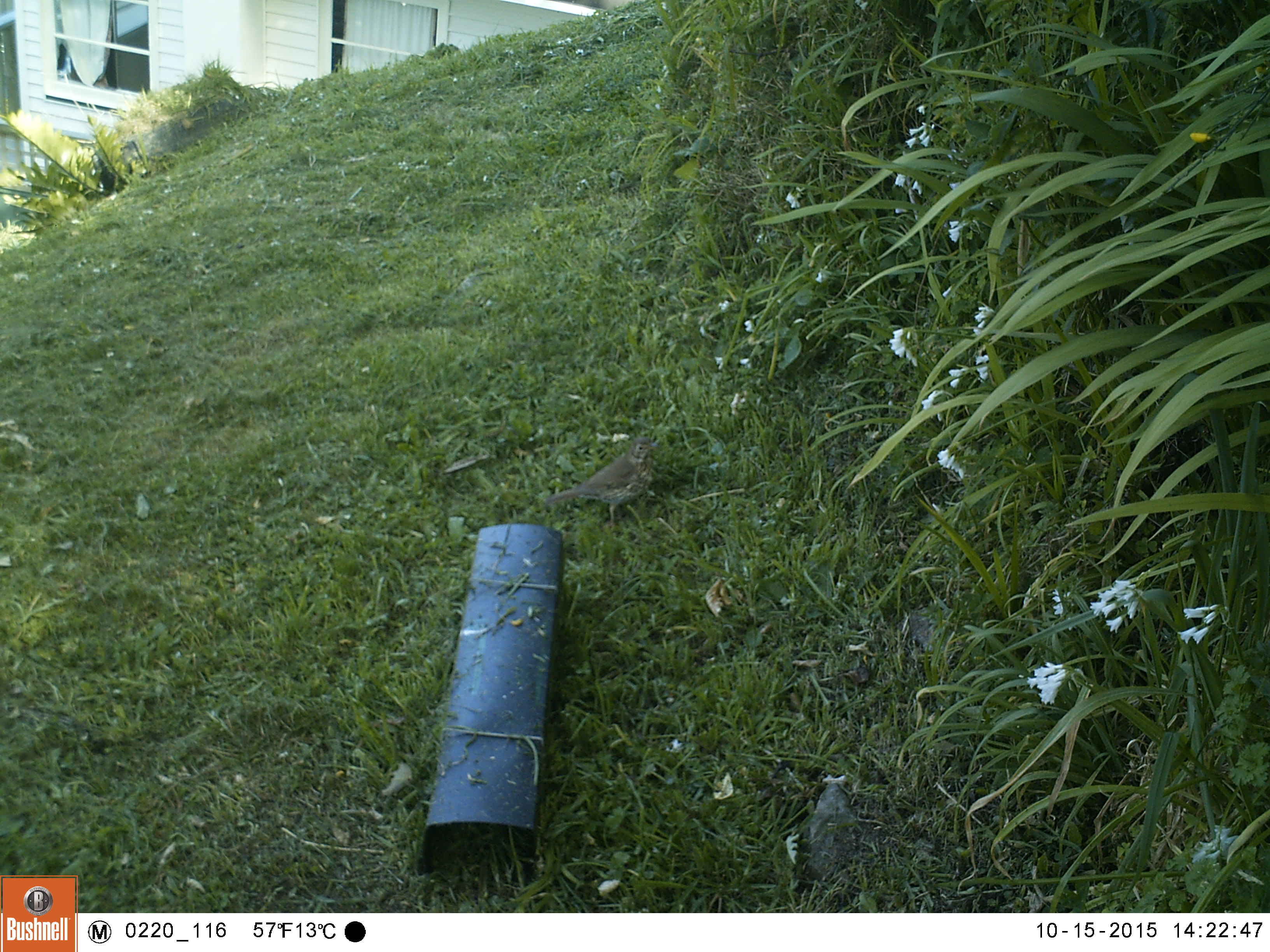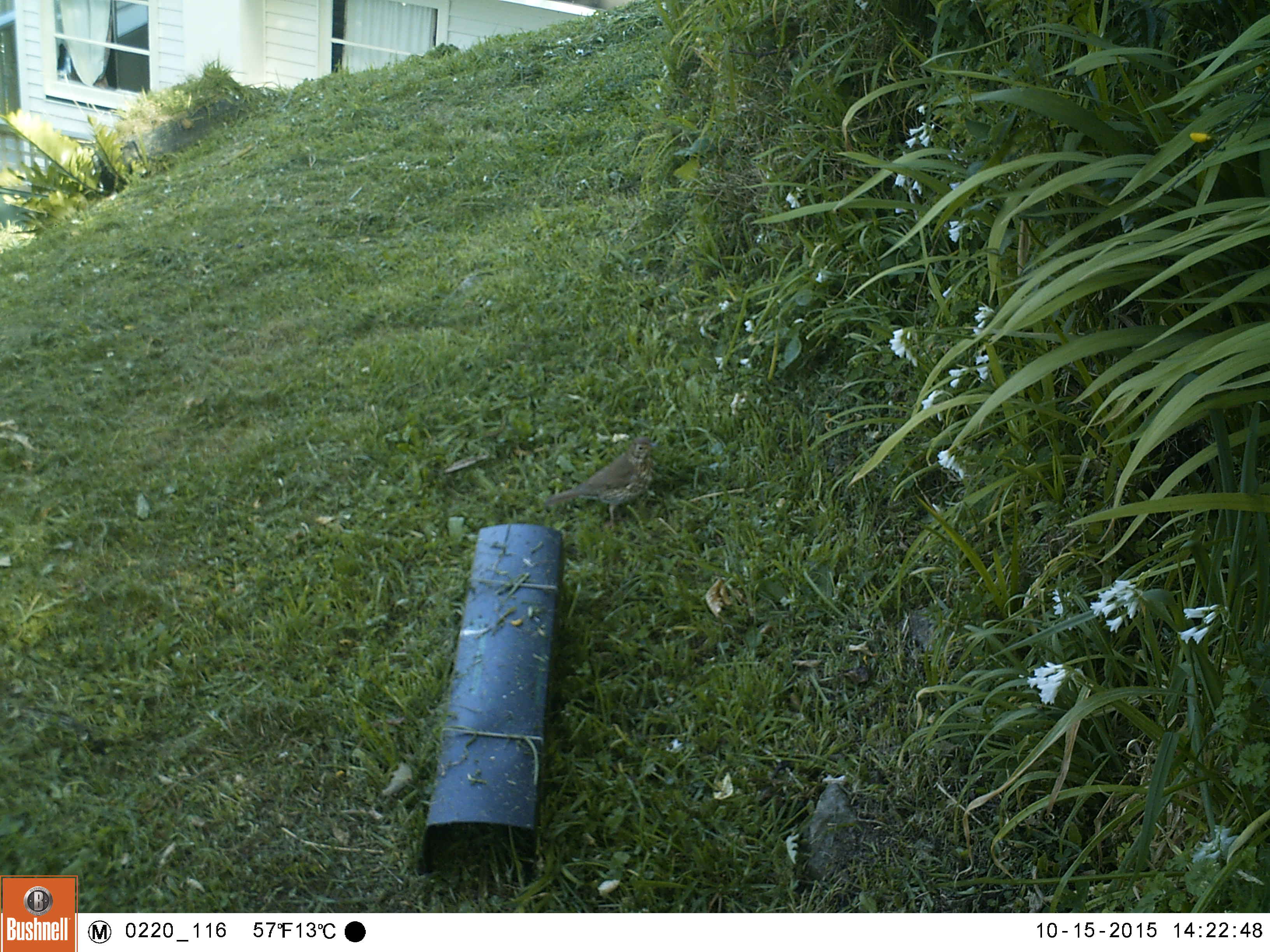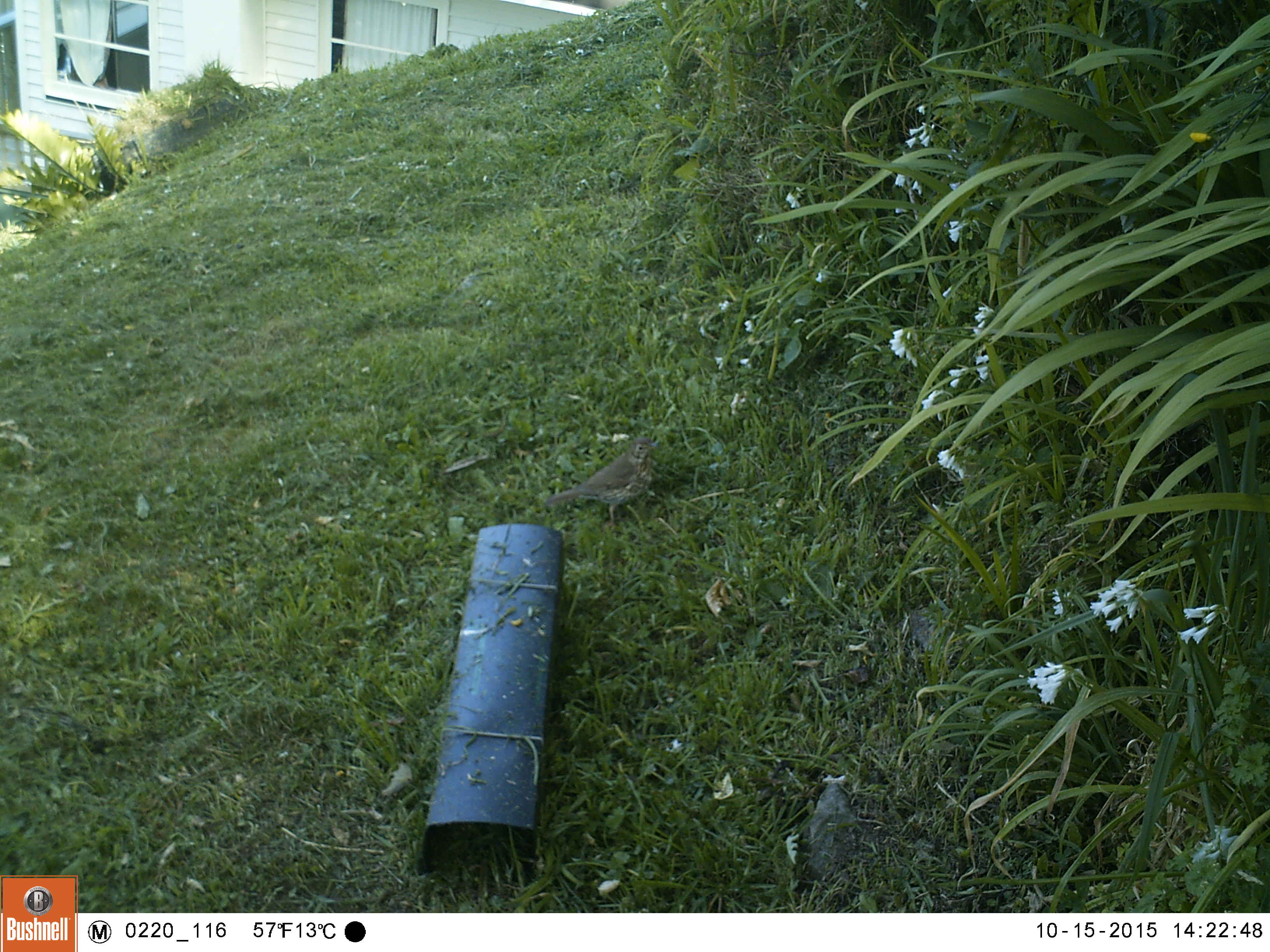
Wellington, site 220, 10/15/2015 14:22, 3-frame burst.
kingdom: Animalia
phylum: Chordata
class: Aves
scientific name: Aves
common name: bird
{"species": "bird (Aves)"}